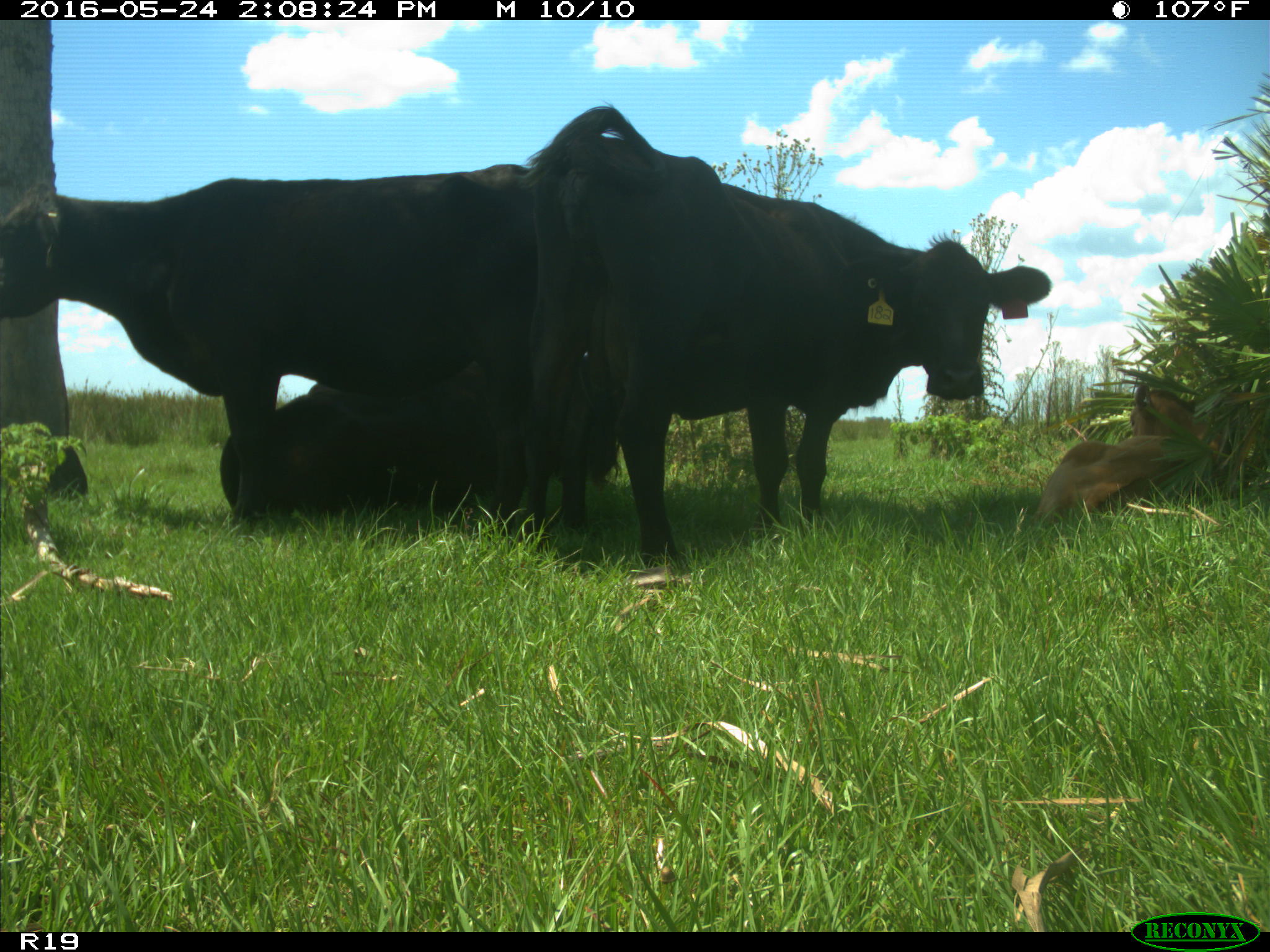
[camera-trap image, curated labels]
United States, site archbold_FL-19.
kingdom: Animalia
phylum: Chordata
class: Mammalia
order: Artiodactyla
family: Bovidae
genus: Bos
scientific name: Bos taurus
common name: domestic cow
Bos taurus (domestic cow).